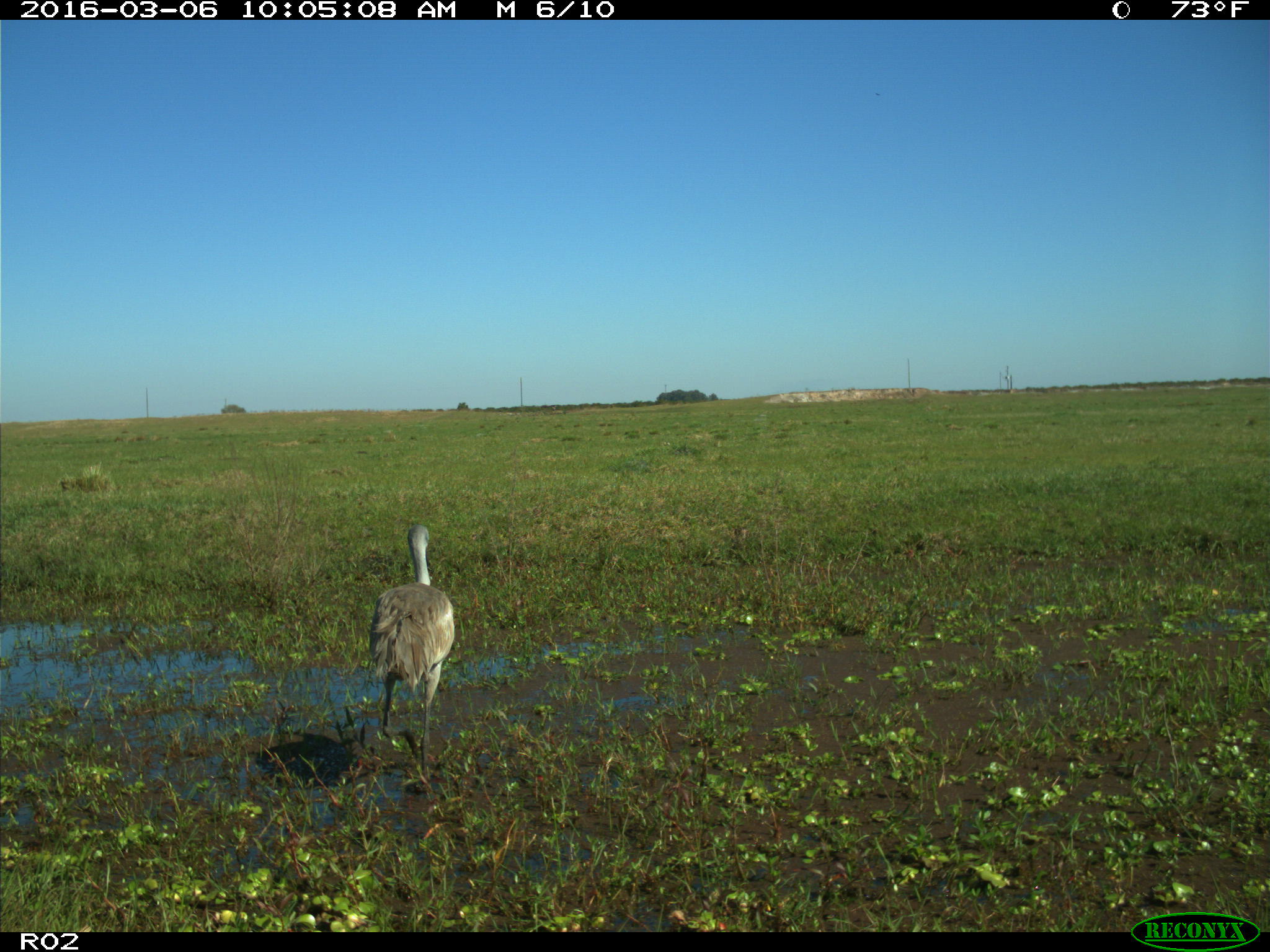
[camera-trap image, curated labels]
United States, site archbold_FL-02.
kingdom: Animalia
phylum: Chordata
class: Aves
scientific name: Aves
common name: birds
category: unidentified bird